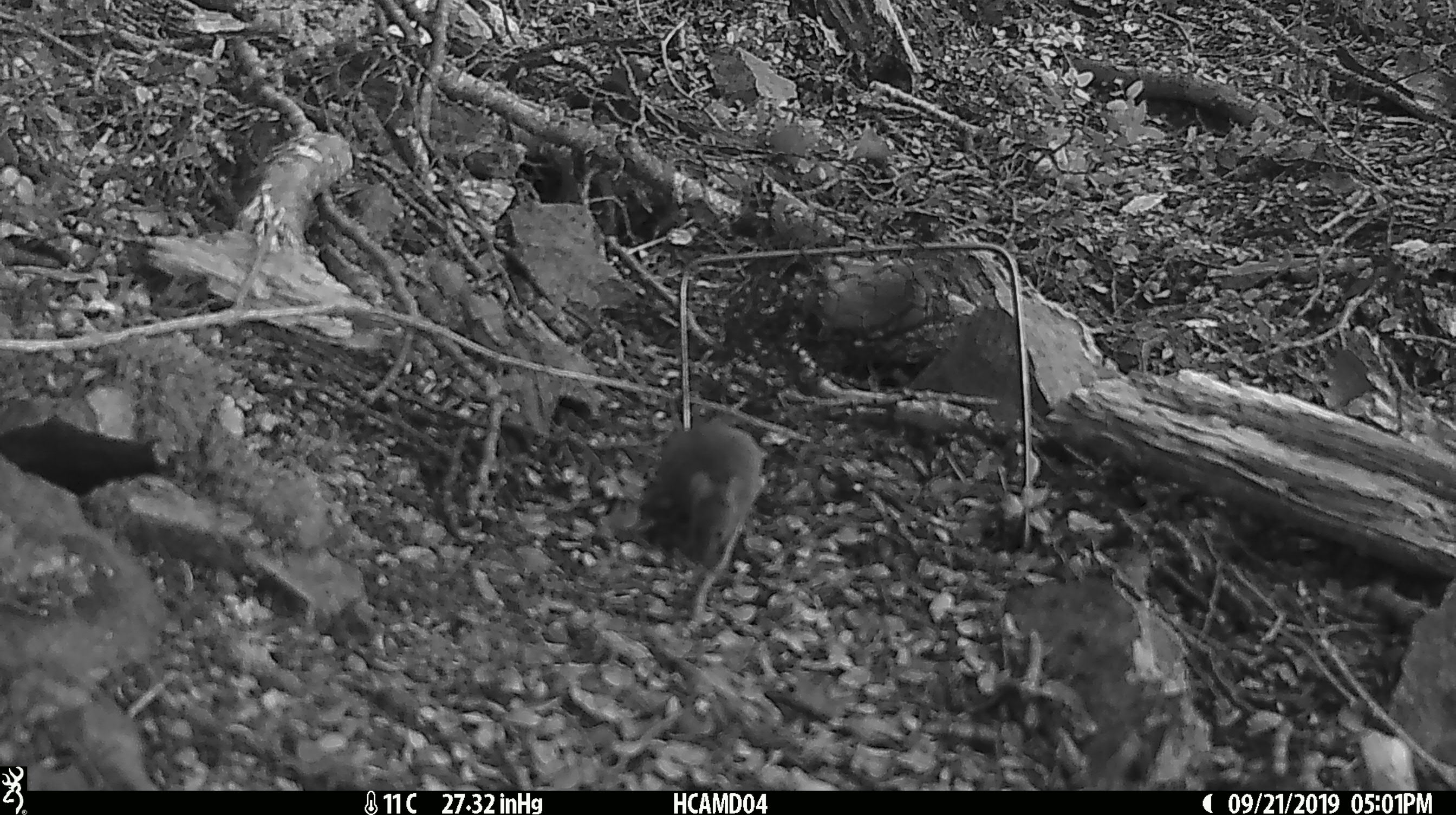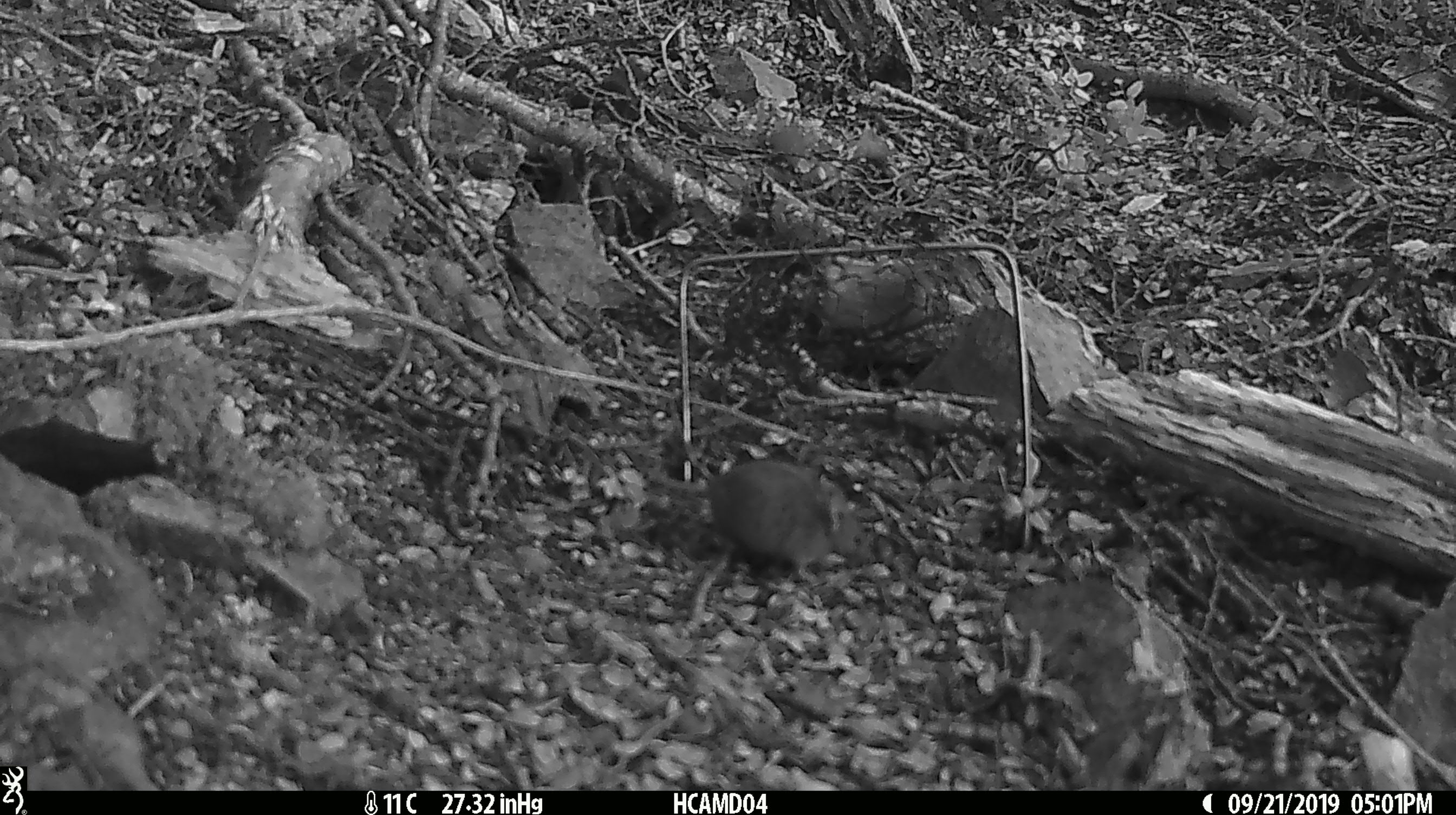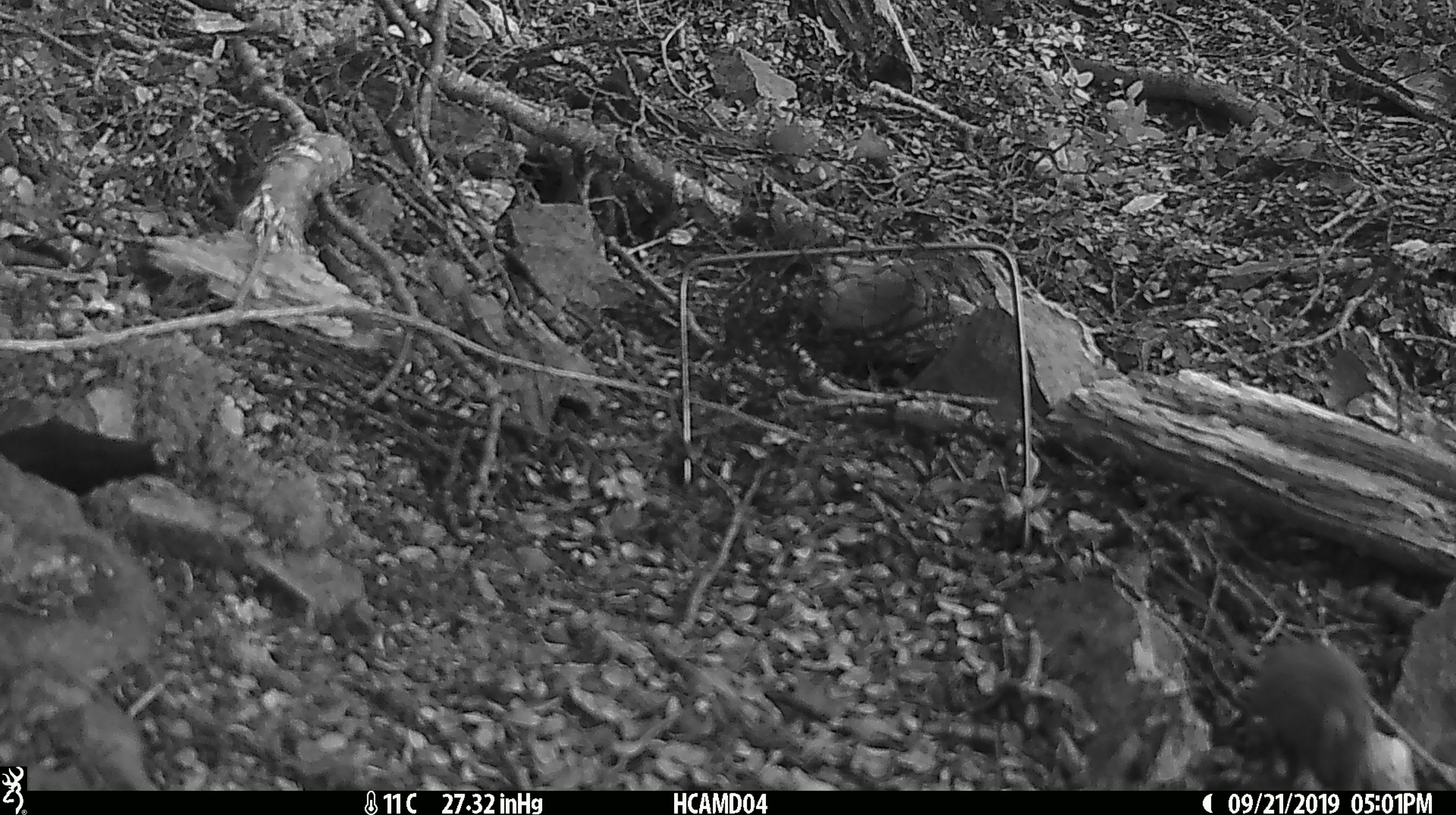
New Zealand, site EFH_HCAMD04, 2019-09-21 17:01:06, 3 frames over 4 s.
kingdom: Animalia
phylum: Chordata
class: Mammalia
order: Rodentia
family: Muridae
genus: Mus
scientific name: Mus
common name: mouse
Mouse (Mus).